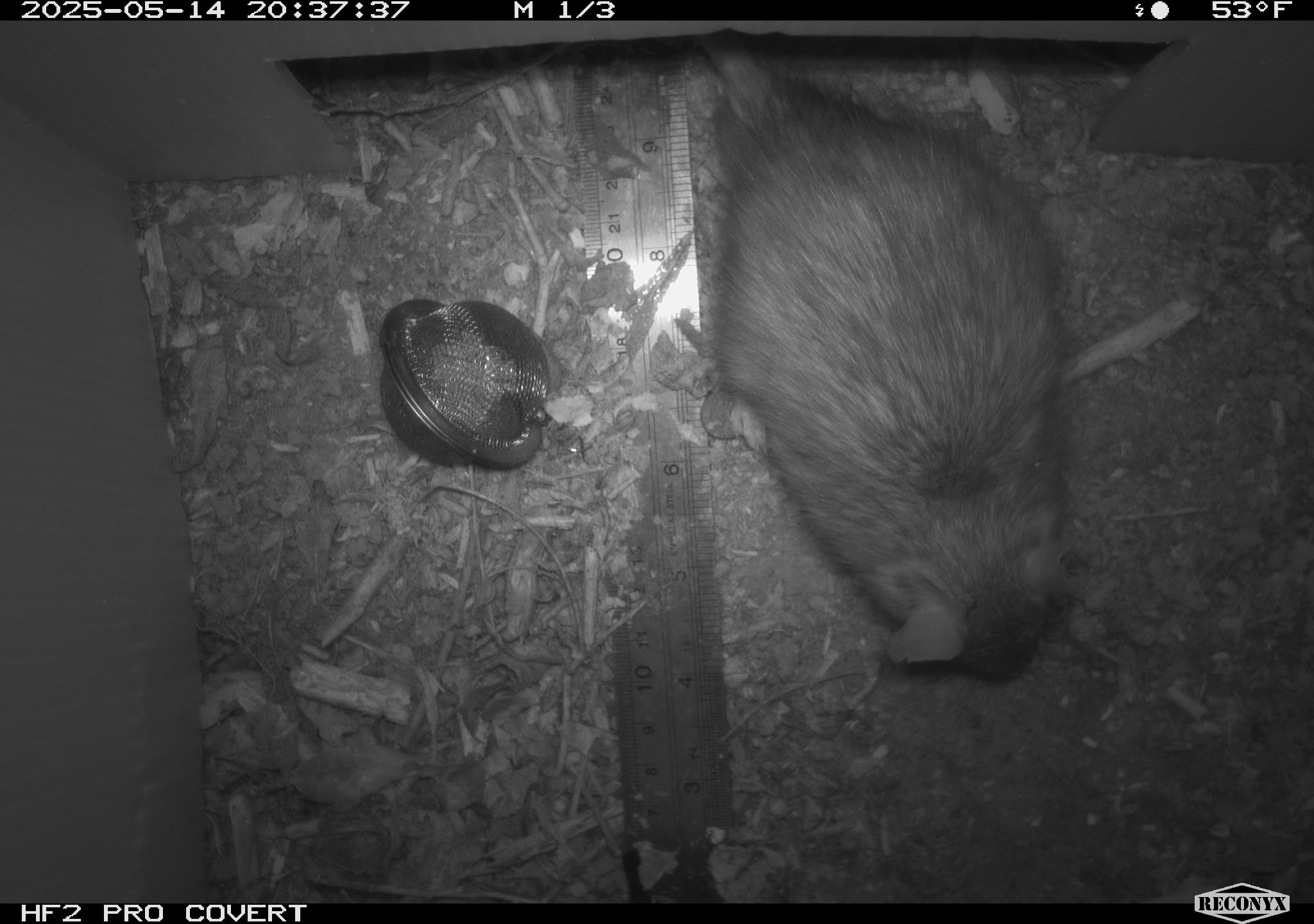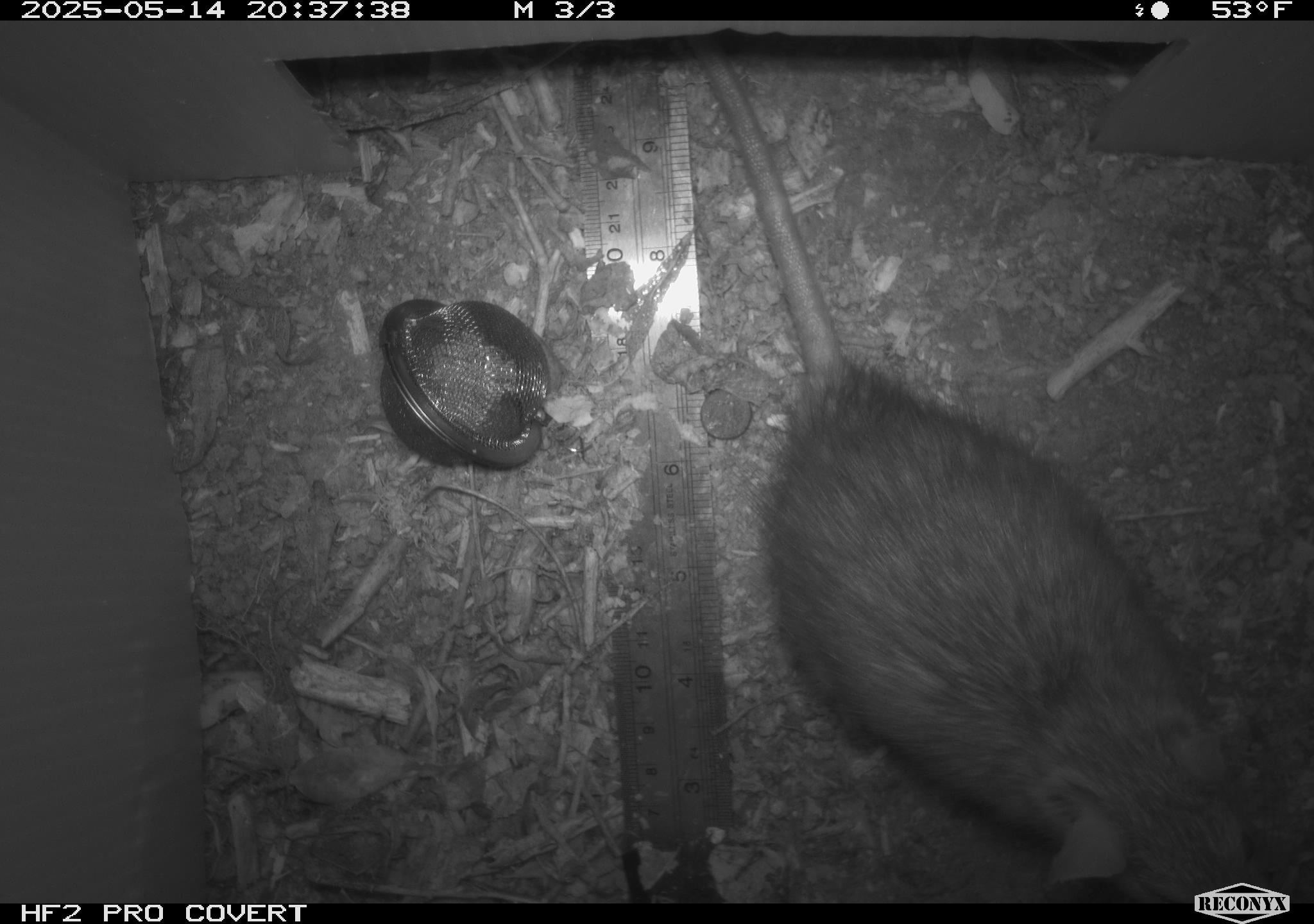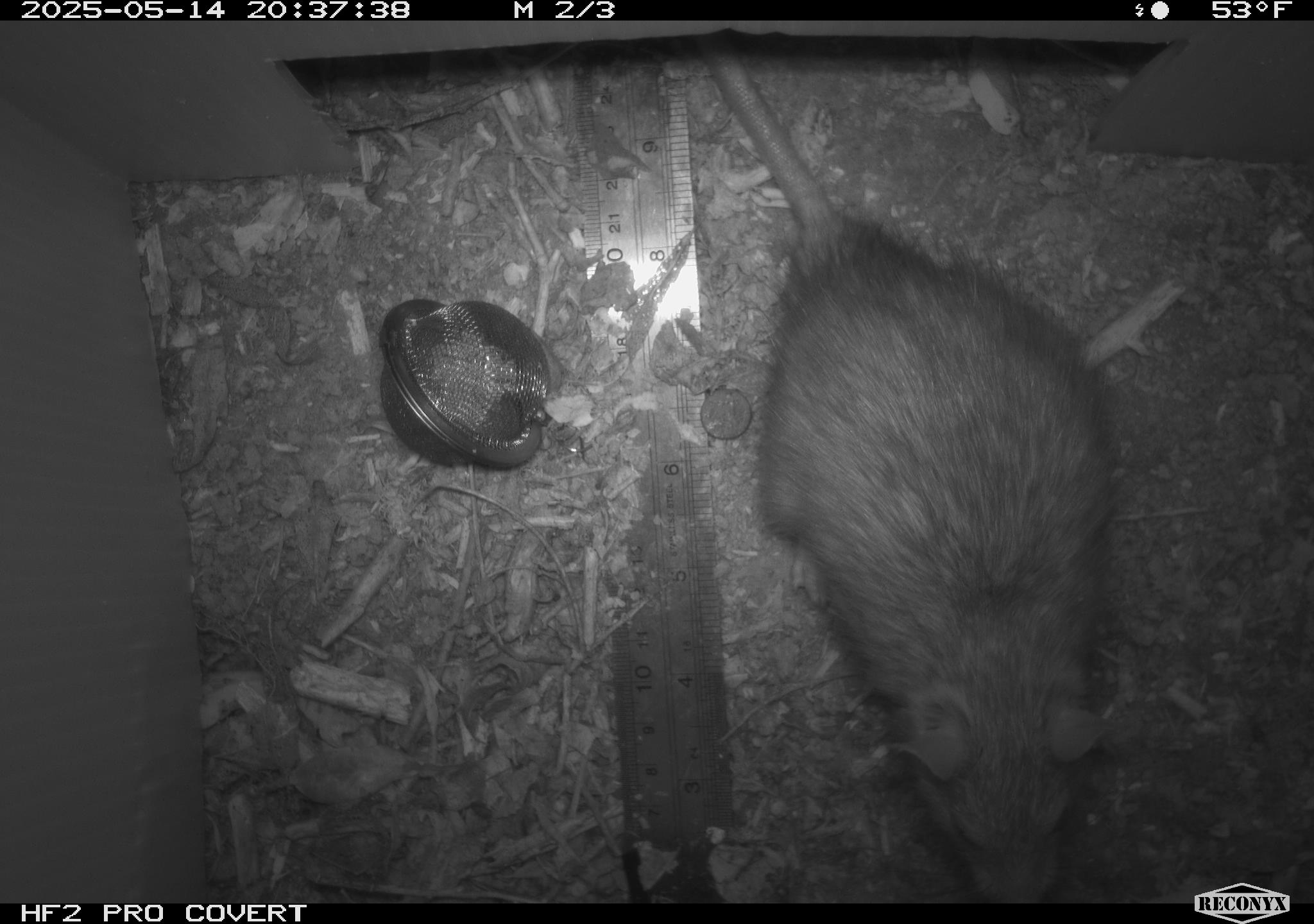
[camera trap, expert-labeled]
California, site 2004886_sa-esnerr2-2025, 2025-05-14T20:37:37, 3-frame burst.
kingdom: Animalia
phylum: Chordata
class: Mammalia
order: Rodentia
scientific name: Rodentia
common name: rodent